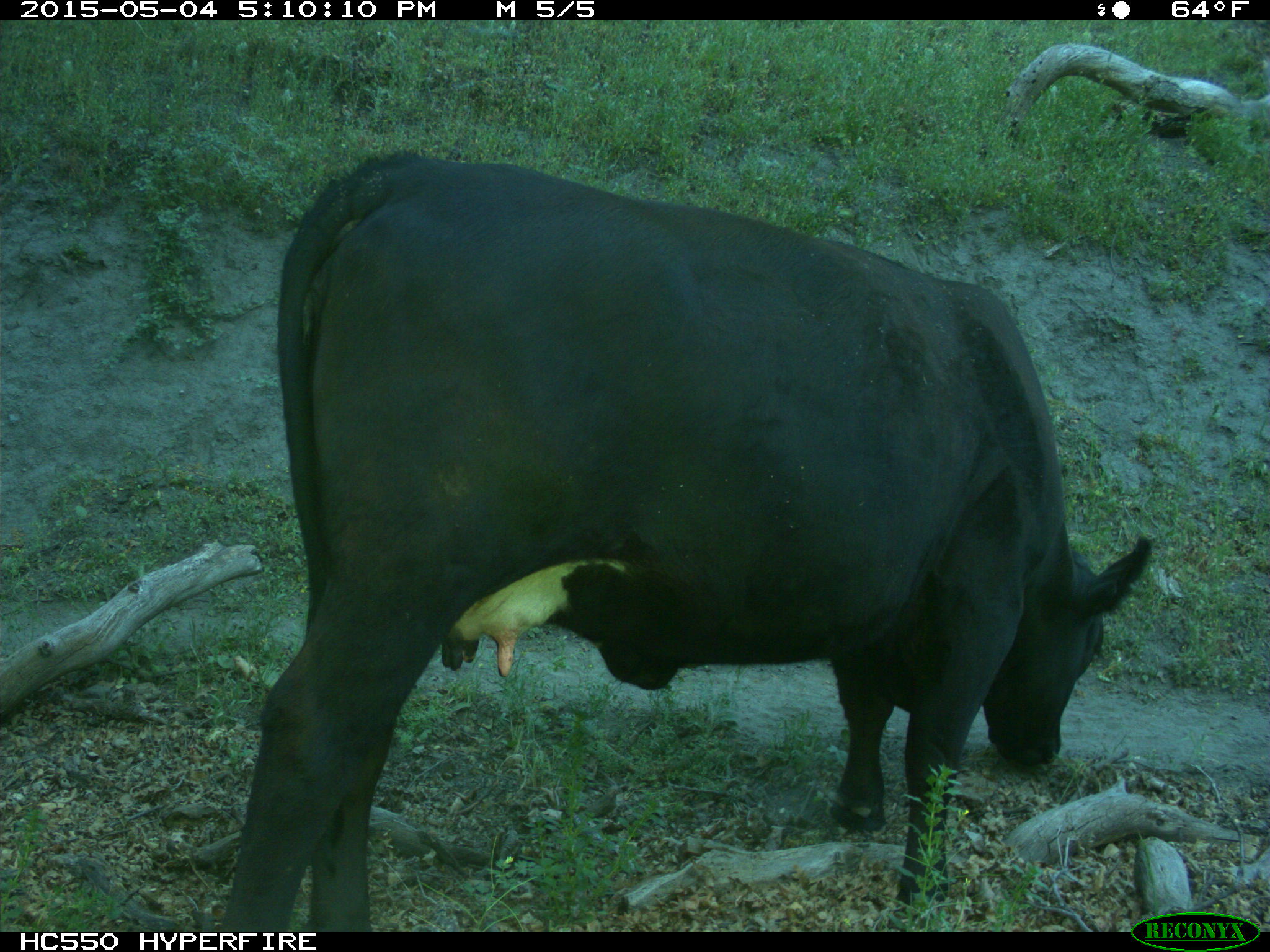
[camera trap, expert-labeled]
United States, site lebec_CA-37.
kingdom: Animalia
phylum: Chordata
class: Mammalia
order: Artiodactyla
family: Bovidae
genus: Bos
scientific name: Bos taurus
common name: domestic cow